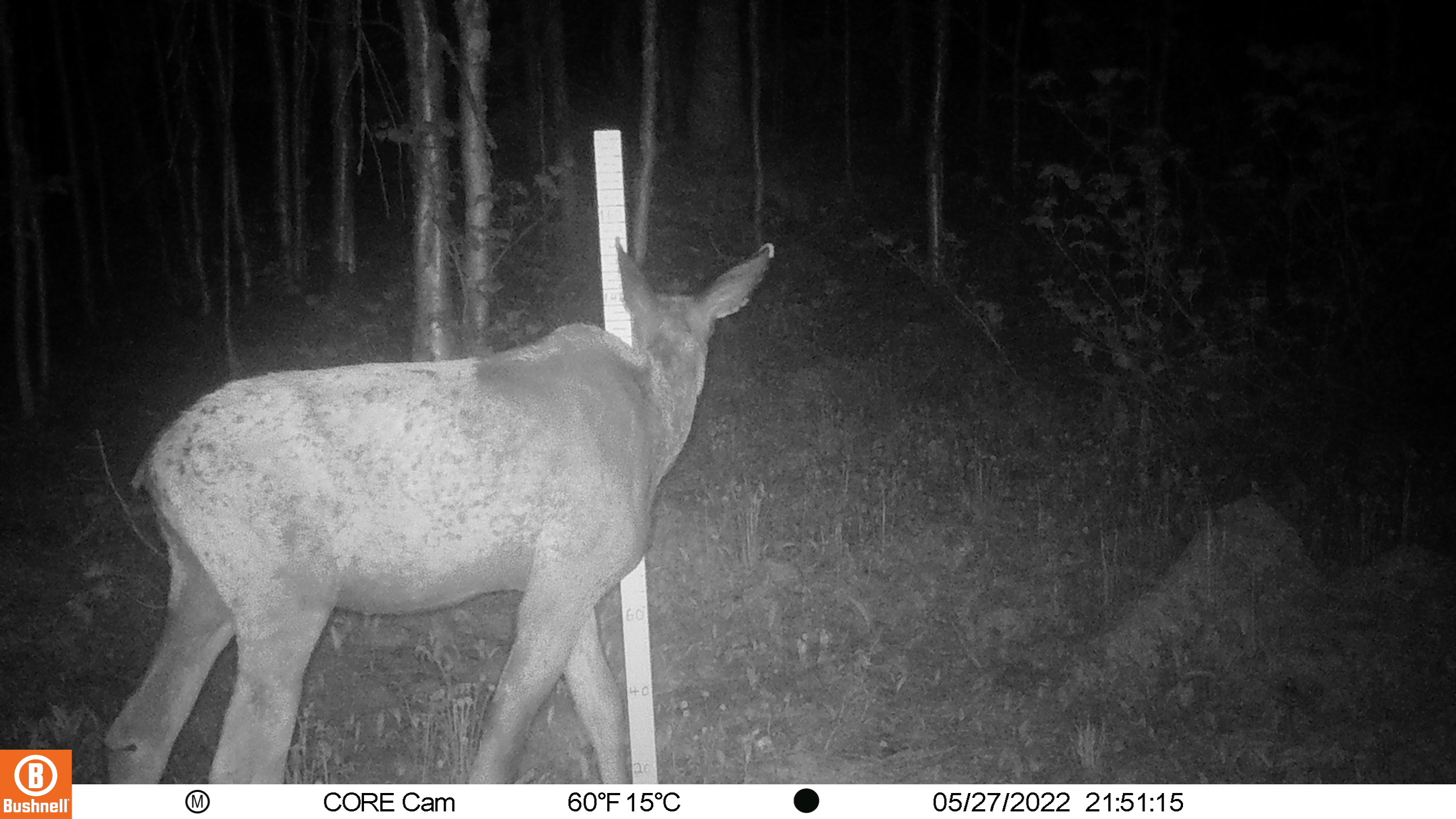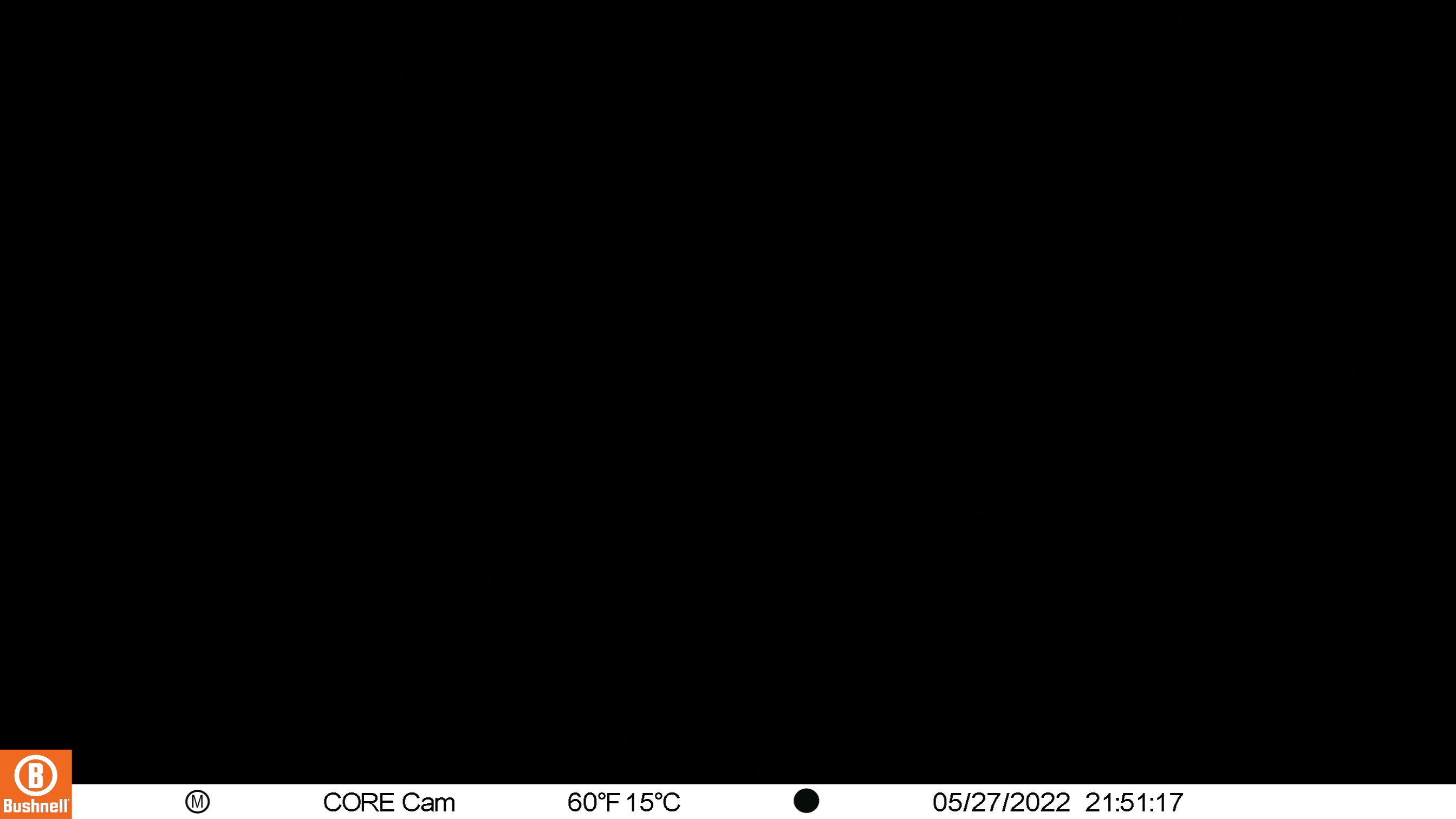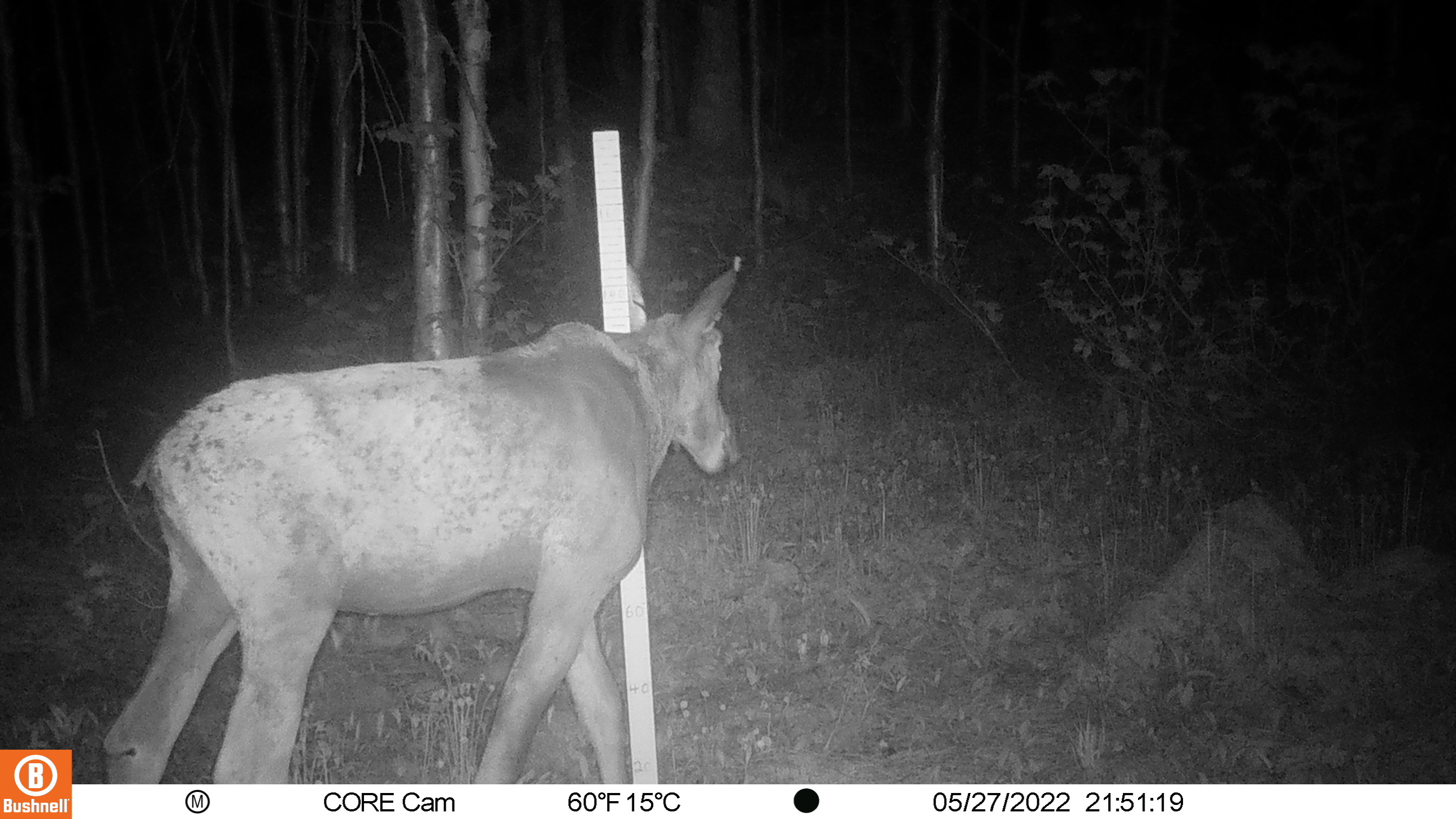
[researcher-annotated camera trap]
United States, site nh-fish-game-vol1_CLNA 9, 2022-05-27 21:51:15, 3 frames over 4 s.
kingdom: Animalia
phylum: Chordata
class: Mammalia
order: Artiodactyla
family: Cervidae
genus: Alces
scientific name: Alces alces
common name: moose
Moose (Alces alces).